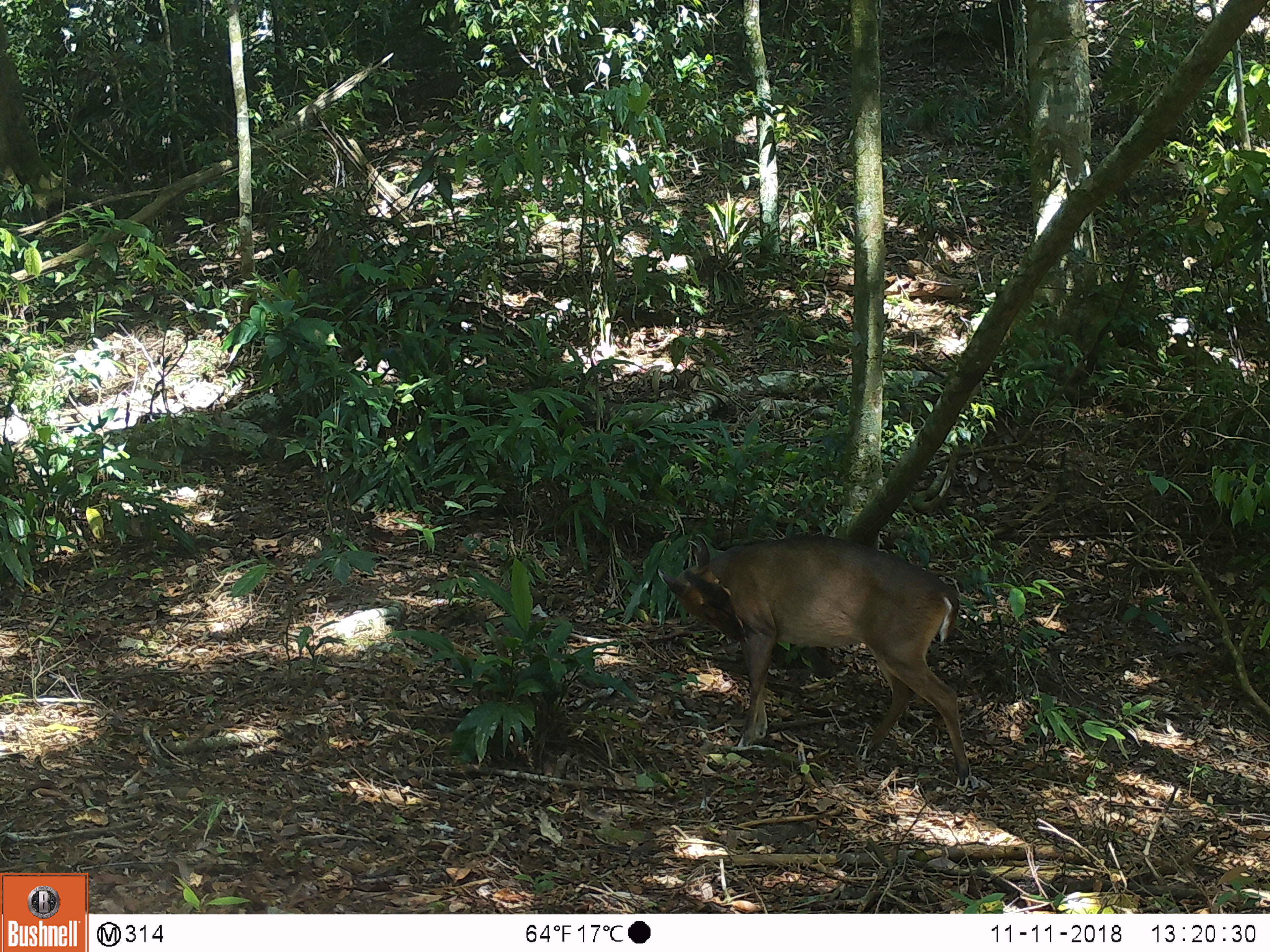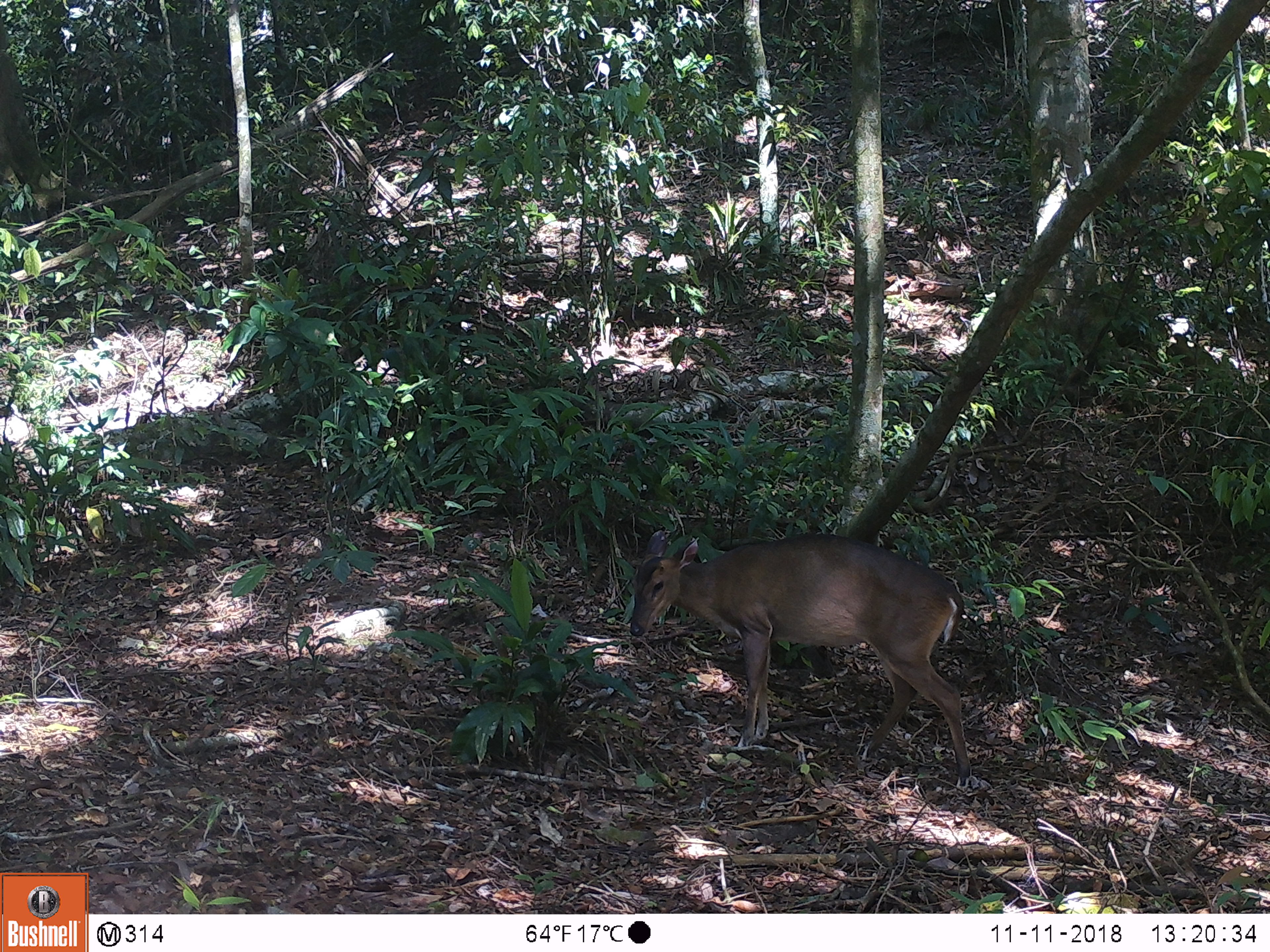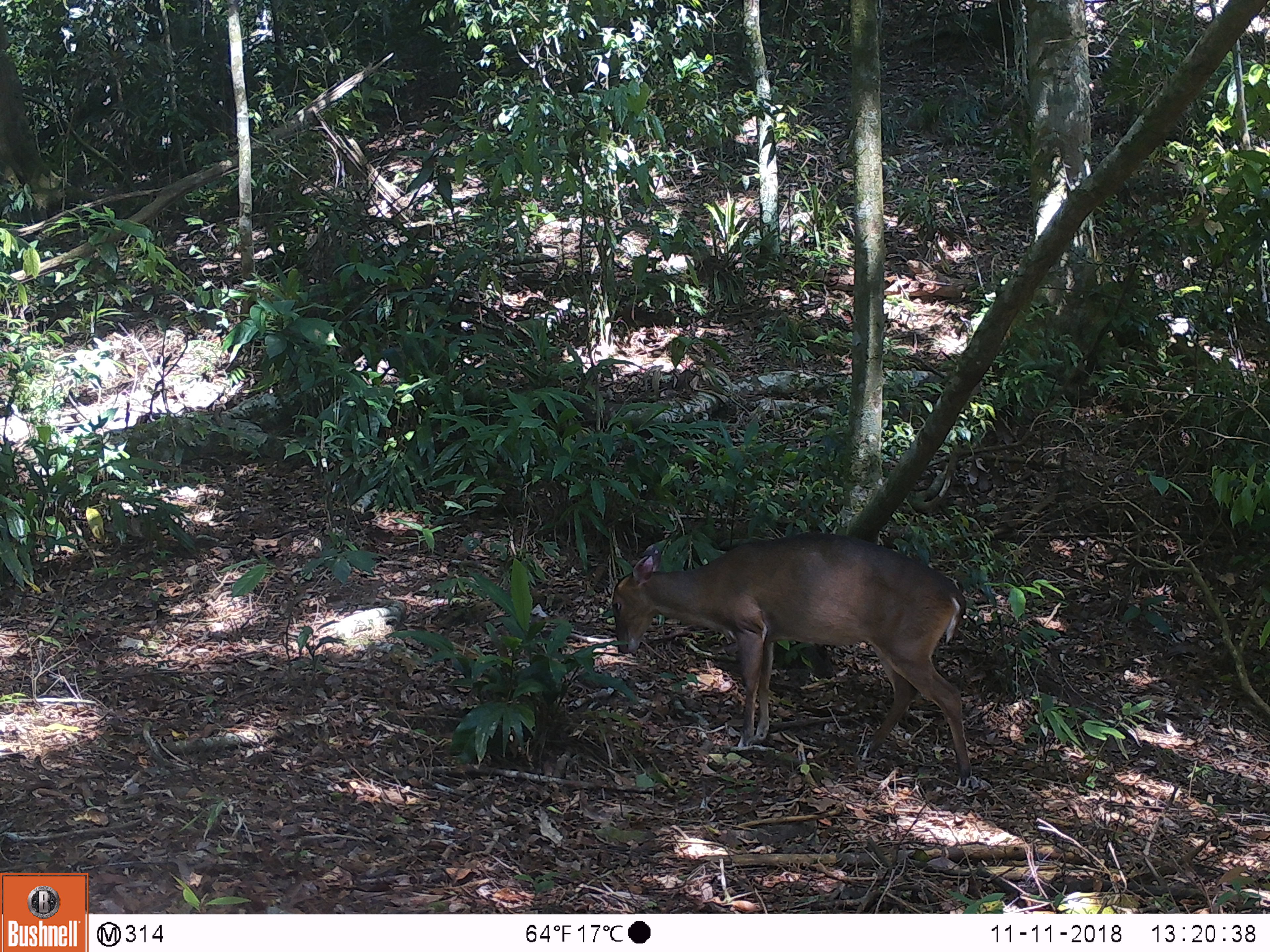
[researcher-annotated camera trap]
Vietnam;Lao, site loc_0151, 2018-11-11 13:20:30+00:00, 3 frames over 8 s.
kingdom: Animalia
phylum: Chordata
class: Mammalia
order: Artiodactyla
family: Cervidae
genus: Muntiacus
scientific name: Muntiacus vuquangensis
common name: large-antlered muntjac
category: large antlered muntjac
Large antlered muntjac (large-antlered muntjac) (Muntiacus vuquangensis). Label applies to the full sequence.